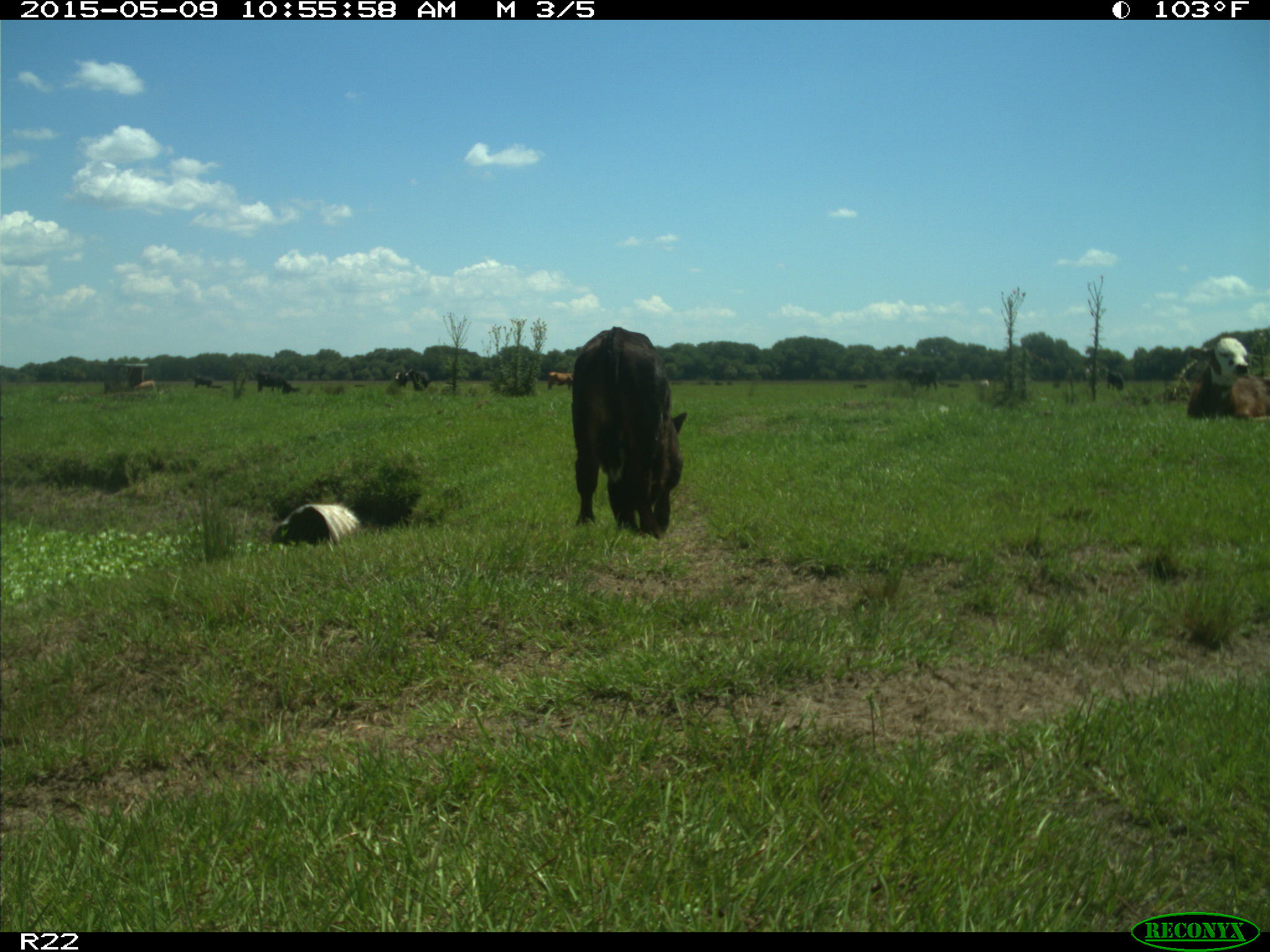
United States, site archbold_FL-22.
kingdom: Animalia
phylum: Chordata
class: Mammalia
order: Artiodactyla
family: Bovidae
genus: Bos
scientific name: Bos taurus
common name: domestic cow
Bos taurus (domestic cow).